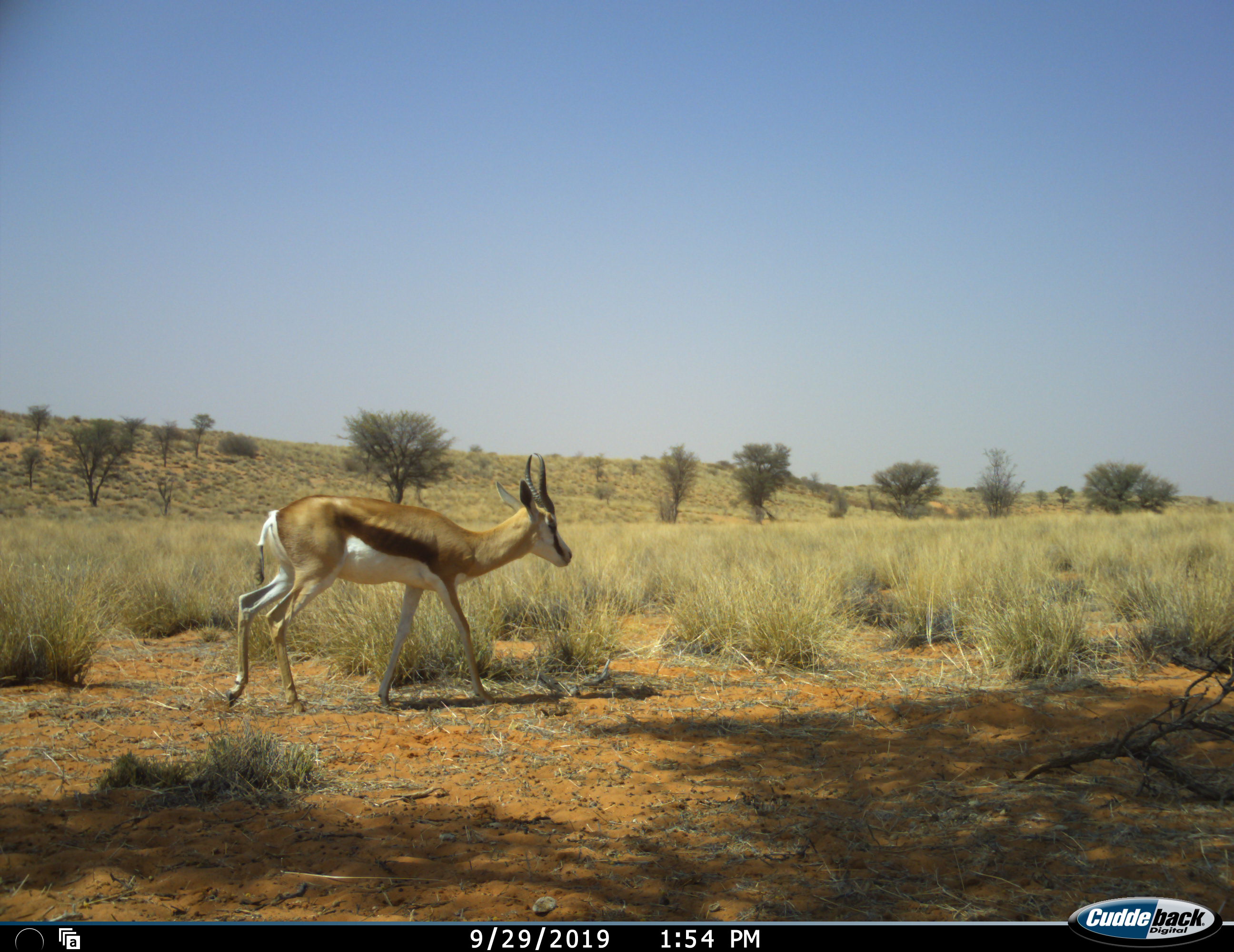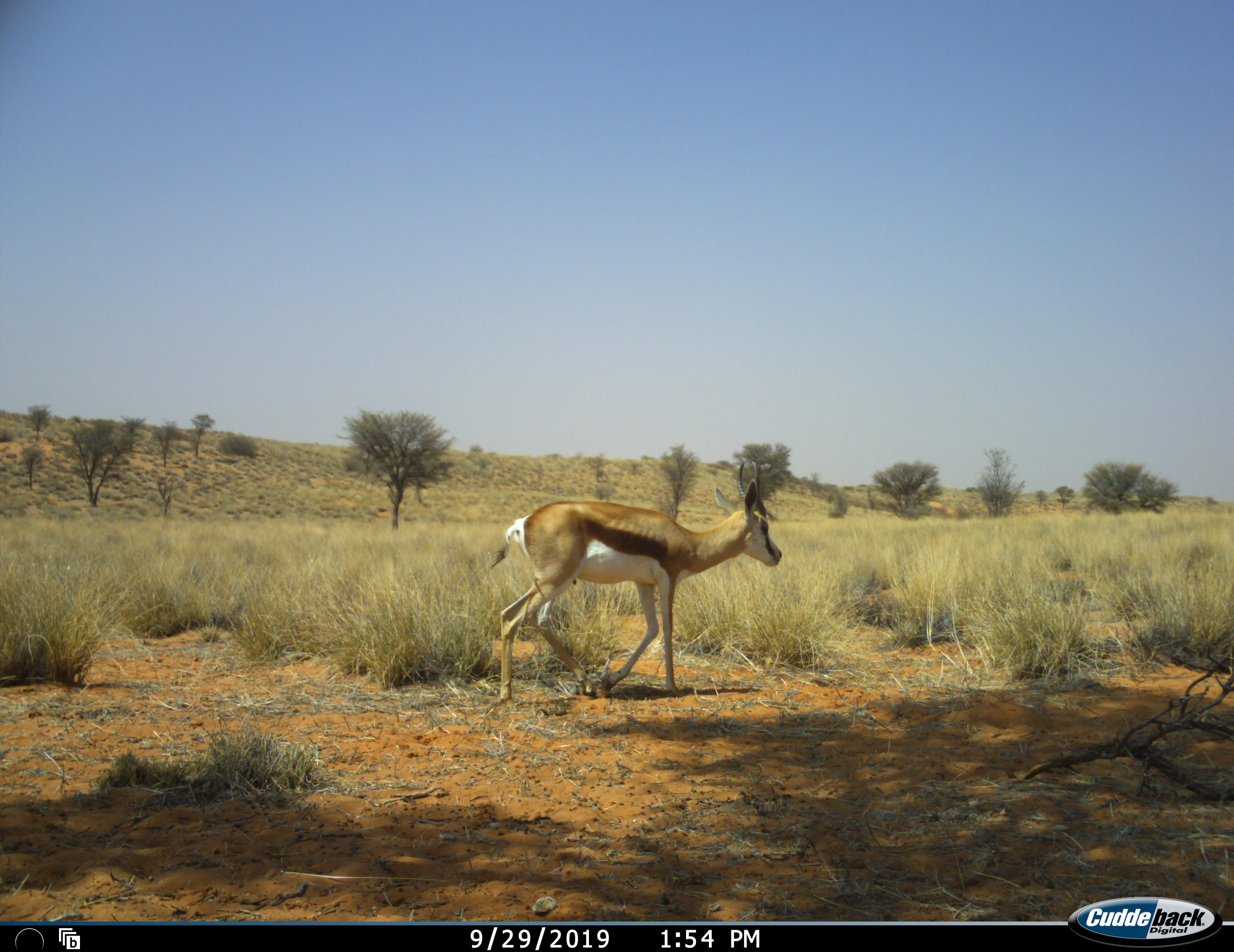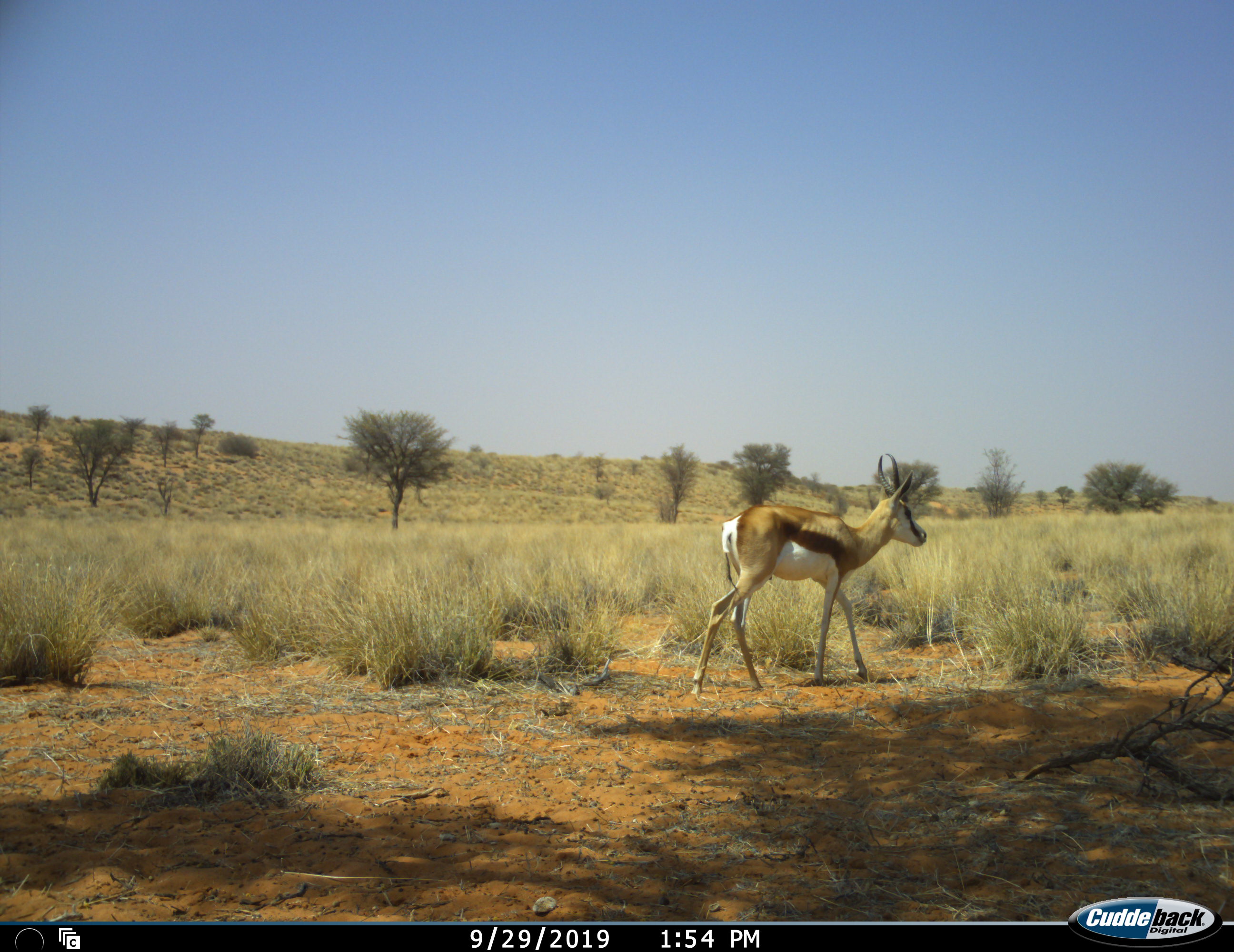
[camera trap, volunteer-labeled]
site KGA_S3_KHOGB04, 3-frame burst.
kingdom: Animalia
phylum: Chordata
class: Mammalia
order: Artiodactyla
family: Bovidae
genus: Antidorcas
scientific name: Antidorcas marsupialis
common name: springbok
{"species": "springbok (Antidorcas marsupialis)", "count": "1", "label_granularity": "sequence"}